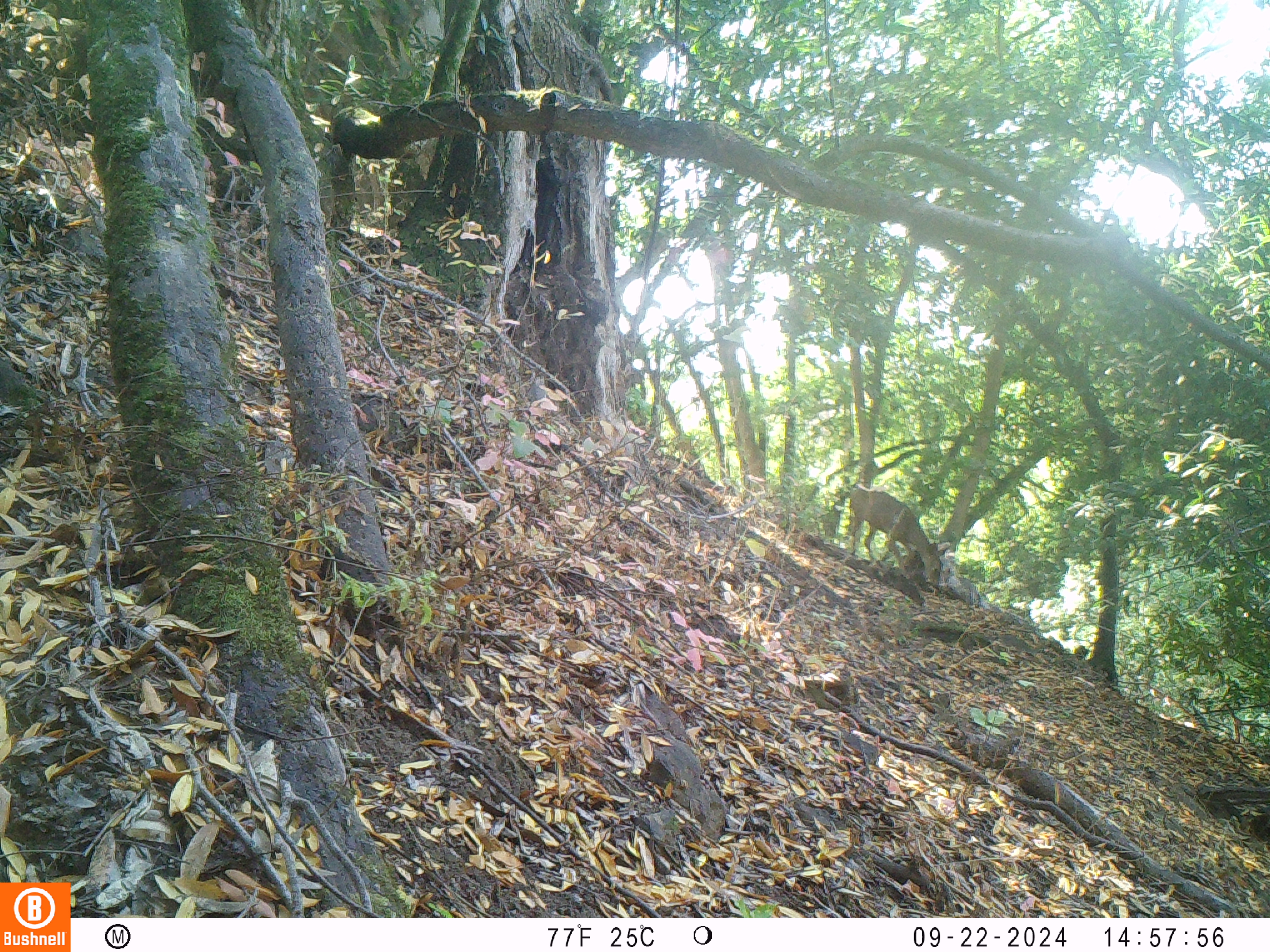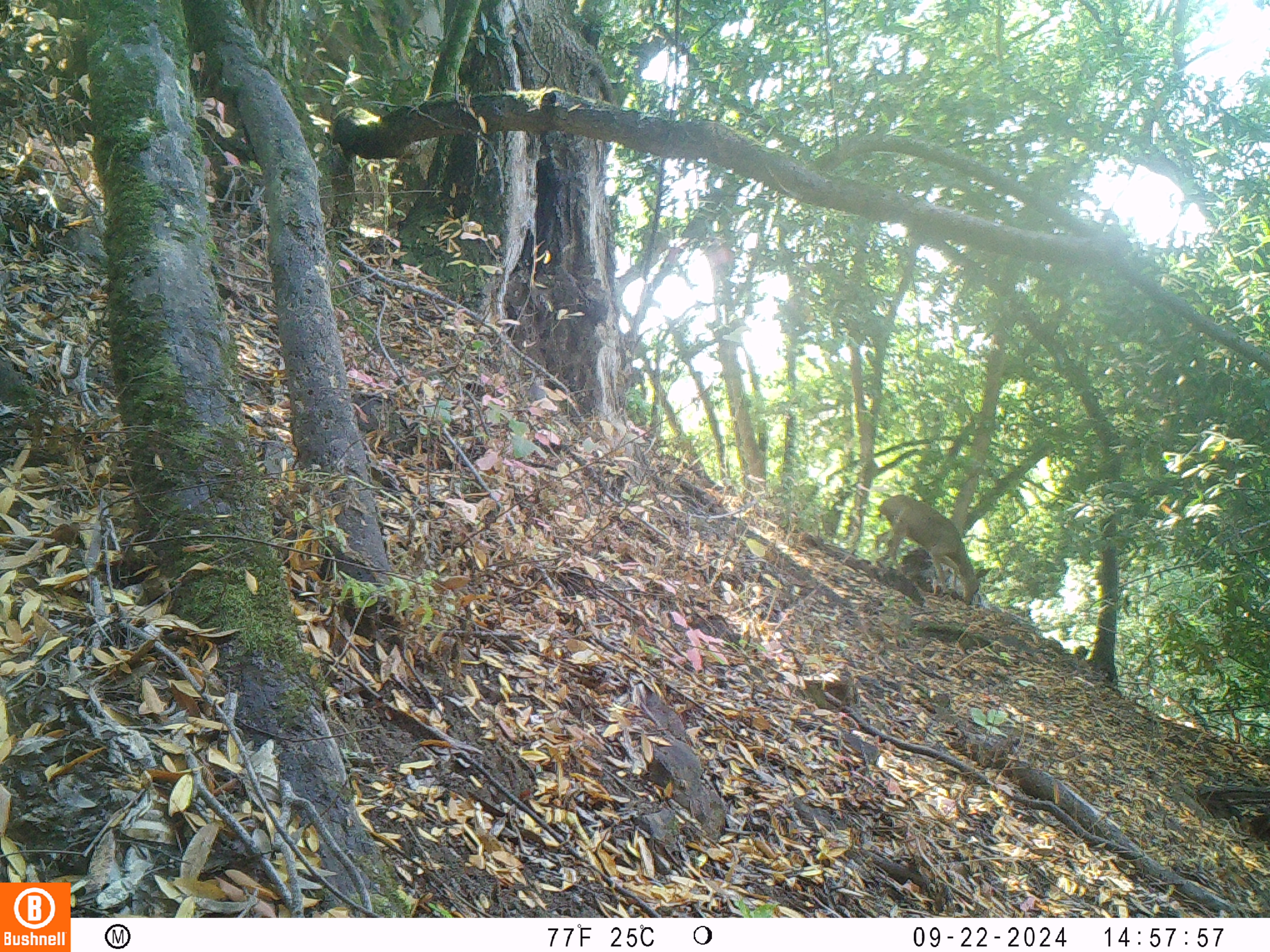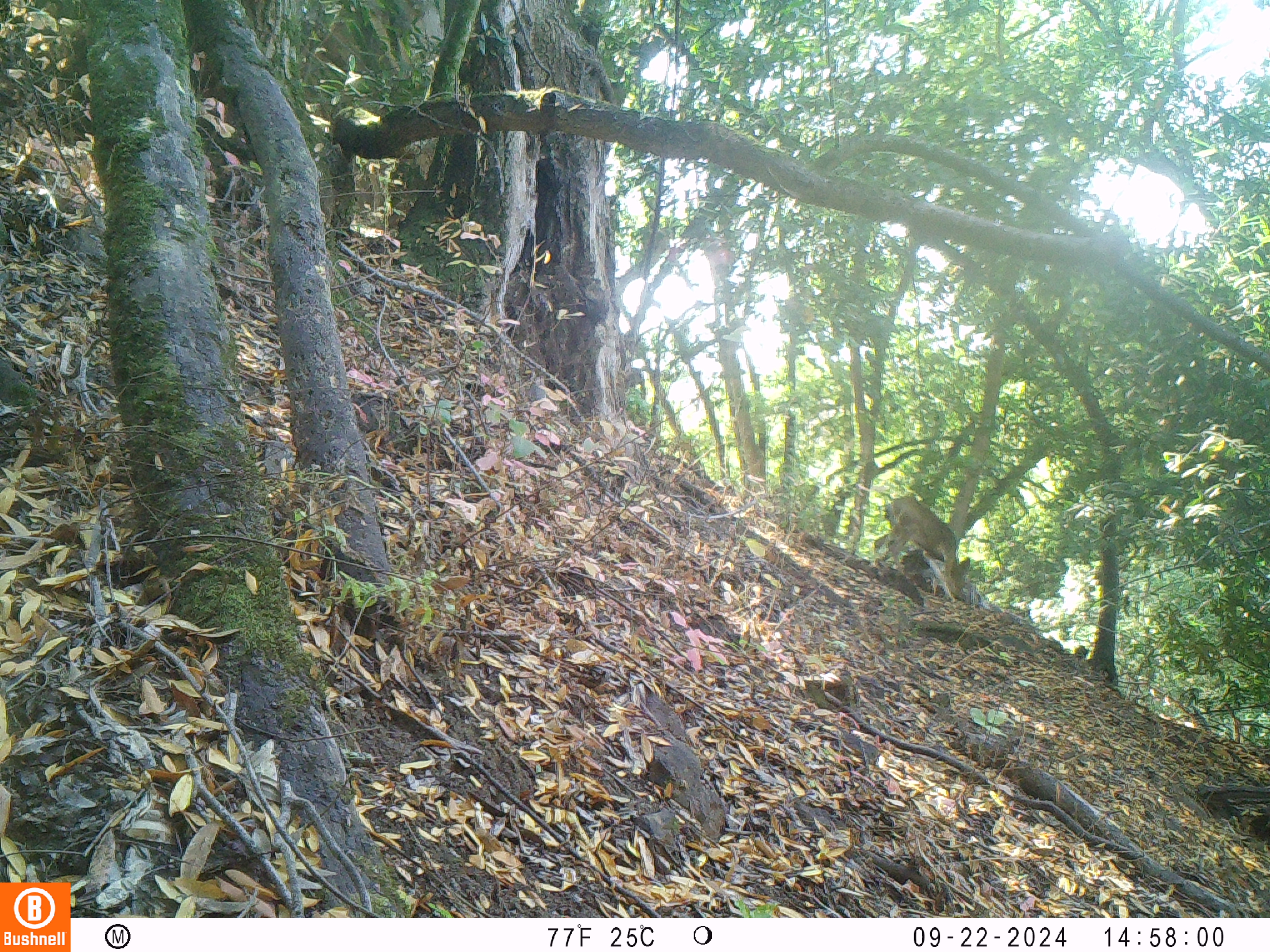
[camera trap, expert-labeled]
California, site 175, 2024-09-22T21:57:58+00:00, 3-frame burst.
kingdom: Animalia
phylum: Chordata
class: Mammalia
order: Artiodactyla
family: Cervidae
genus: Odocoileus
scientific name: Odocoileus hemionus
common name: mule deer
Mule deer (Odocoileus hemionus).